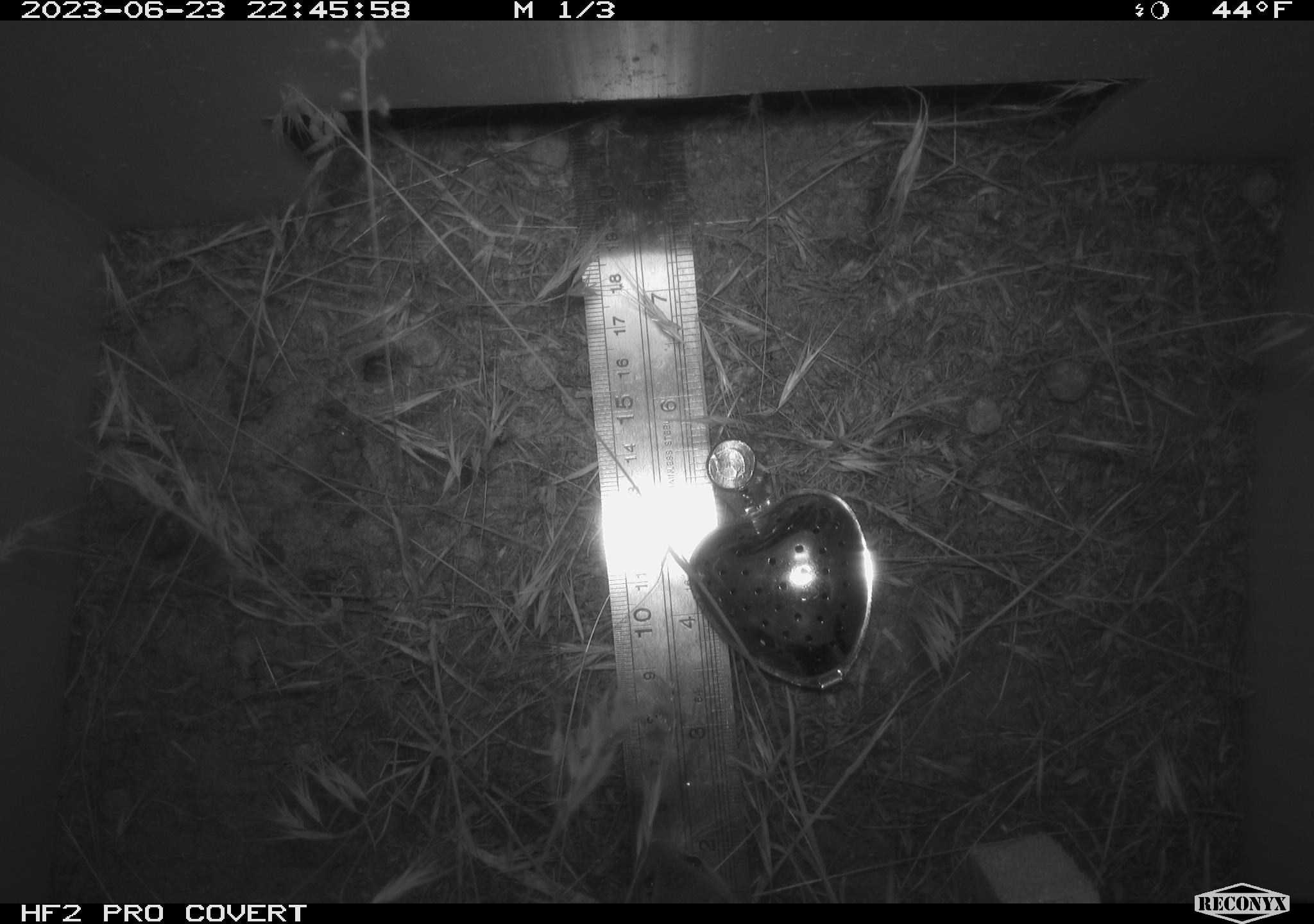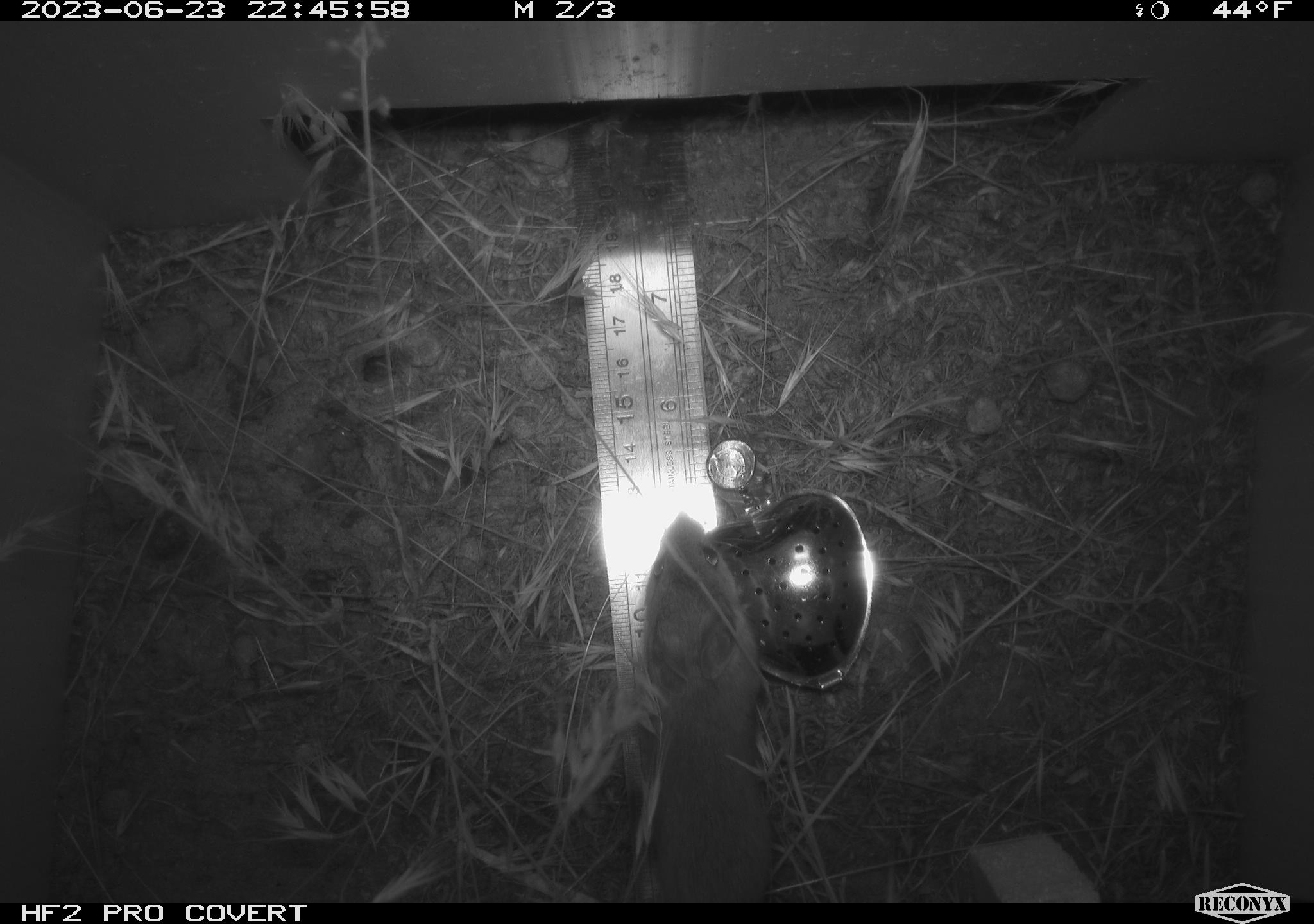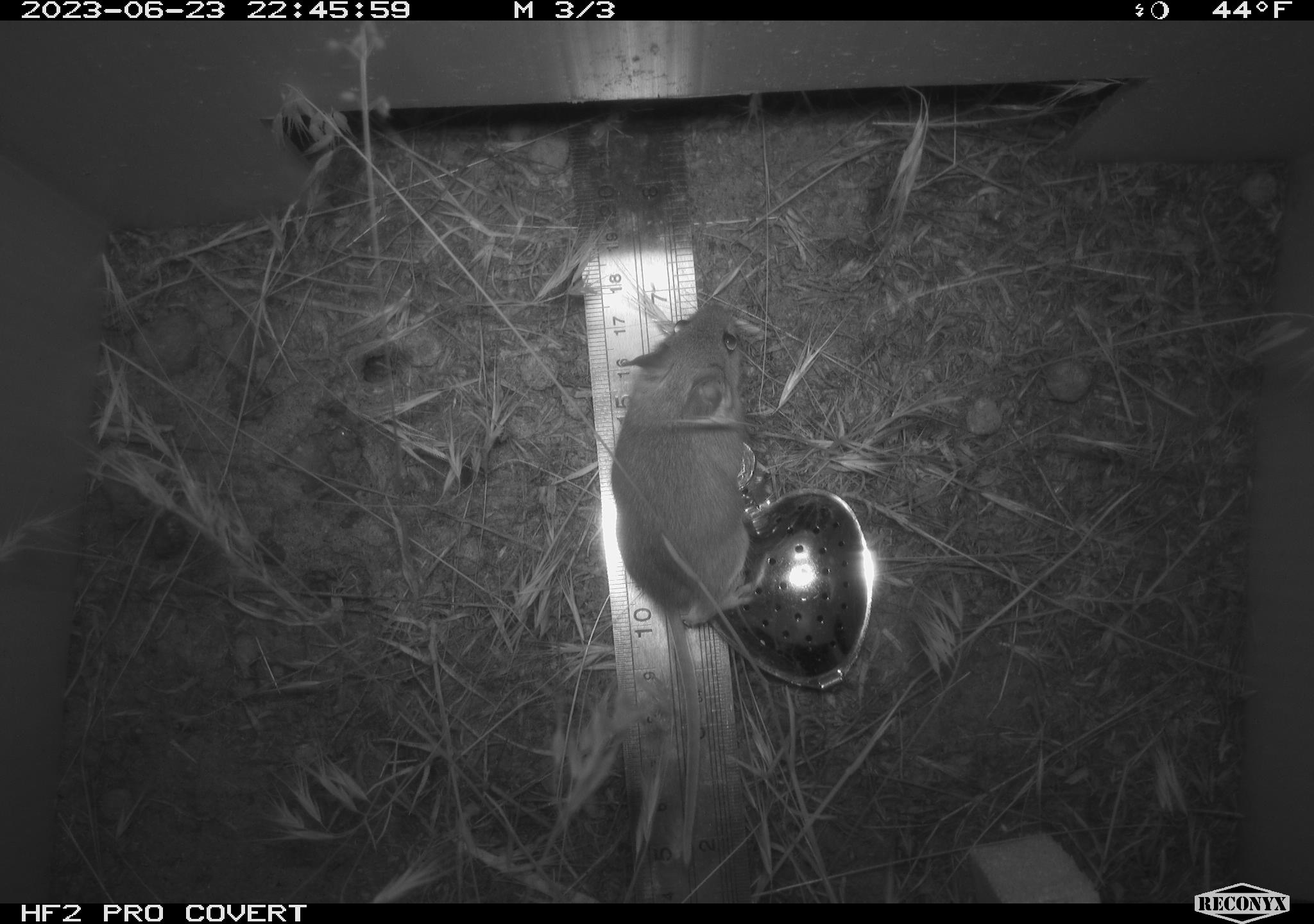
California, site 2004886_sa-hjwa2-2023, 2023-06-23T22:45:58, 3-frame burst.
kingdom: Animalia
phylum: Chordata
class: Mammalia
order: Rodentia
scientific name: Rodentia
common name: mouse species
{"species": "mouse species (Rodentia)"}